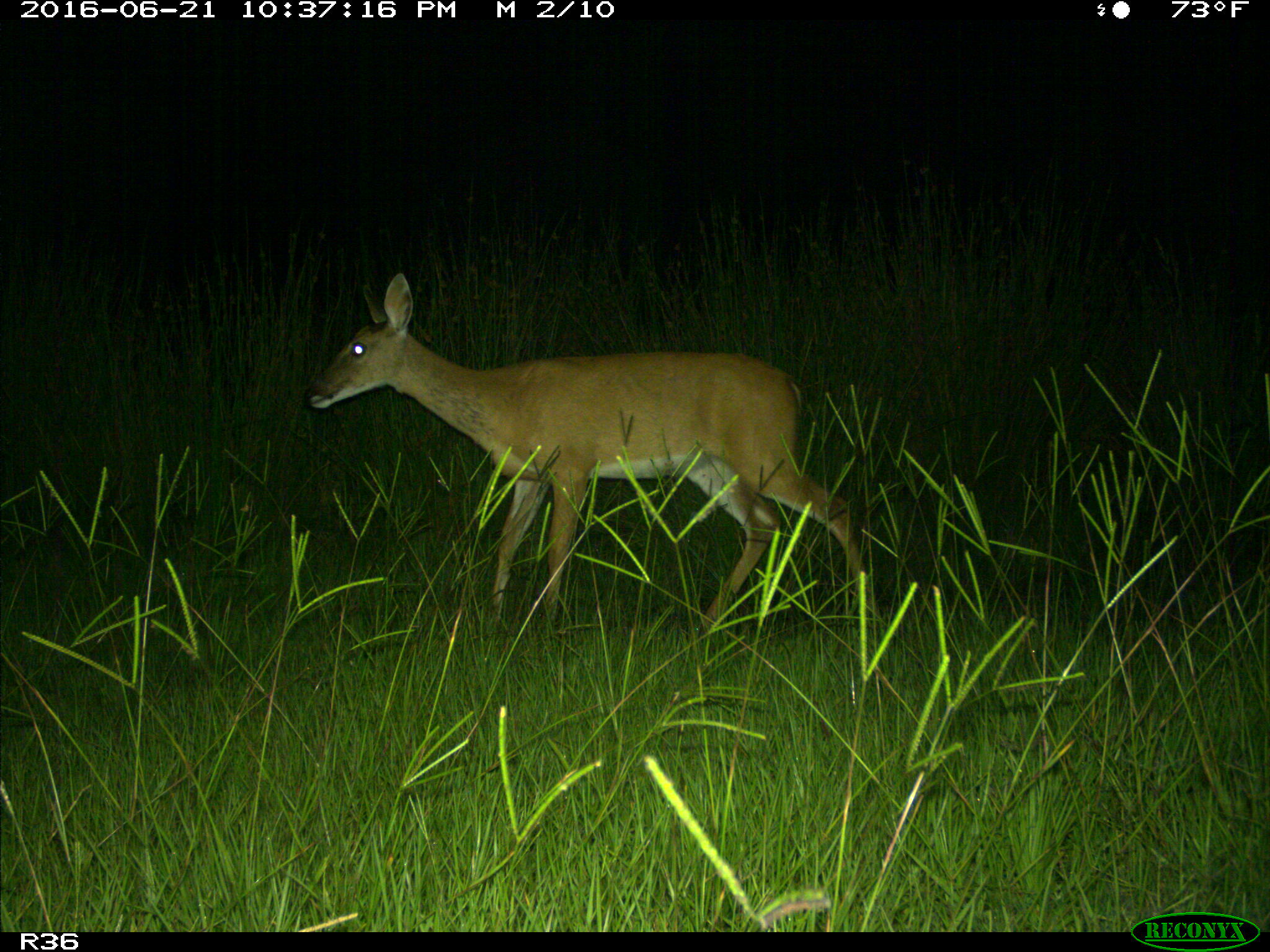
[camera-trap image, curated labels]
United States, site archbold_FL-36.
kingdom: Animalia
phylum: Chordata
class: Mammalia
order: Artiodactyla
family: Cervidae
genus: Odocoileus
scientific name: Odocoileus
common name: deer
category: unidentified deer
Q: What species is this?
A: Unidentified deer (deer) (Odocoileus).